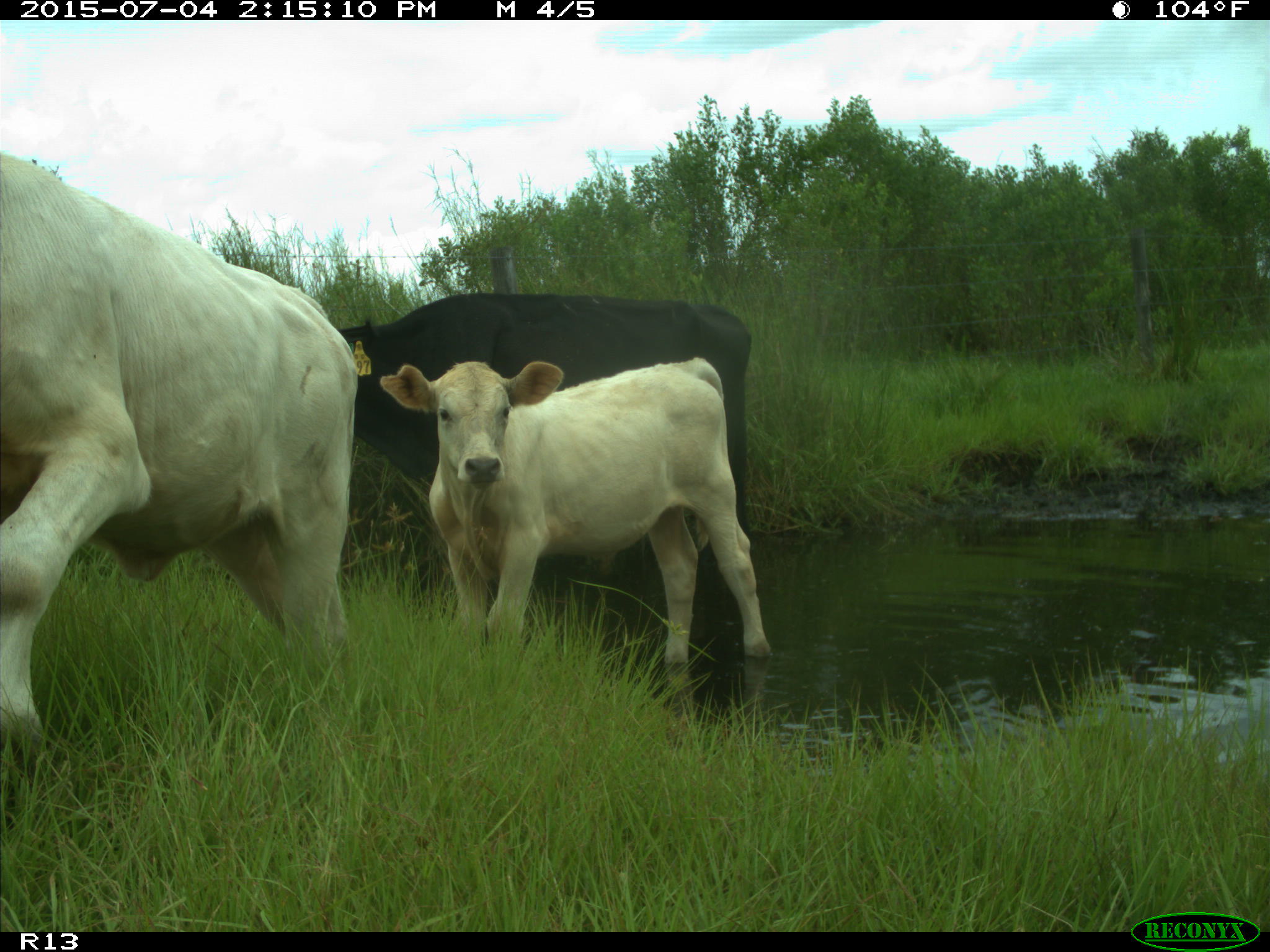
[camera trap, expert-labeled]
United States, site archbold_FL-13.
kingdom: Animalia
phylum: Chordata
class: Mammalia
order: Artiodactyla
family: Bovidae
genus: Bos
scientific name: Bos taurus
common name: domestic cow